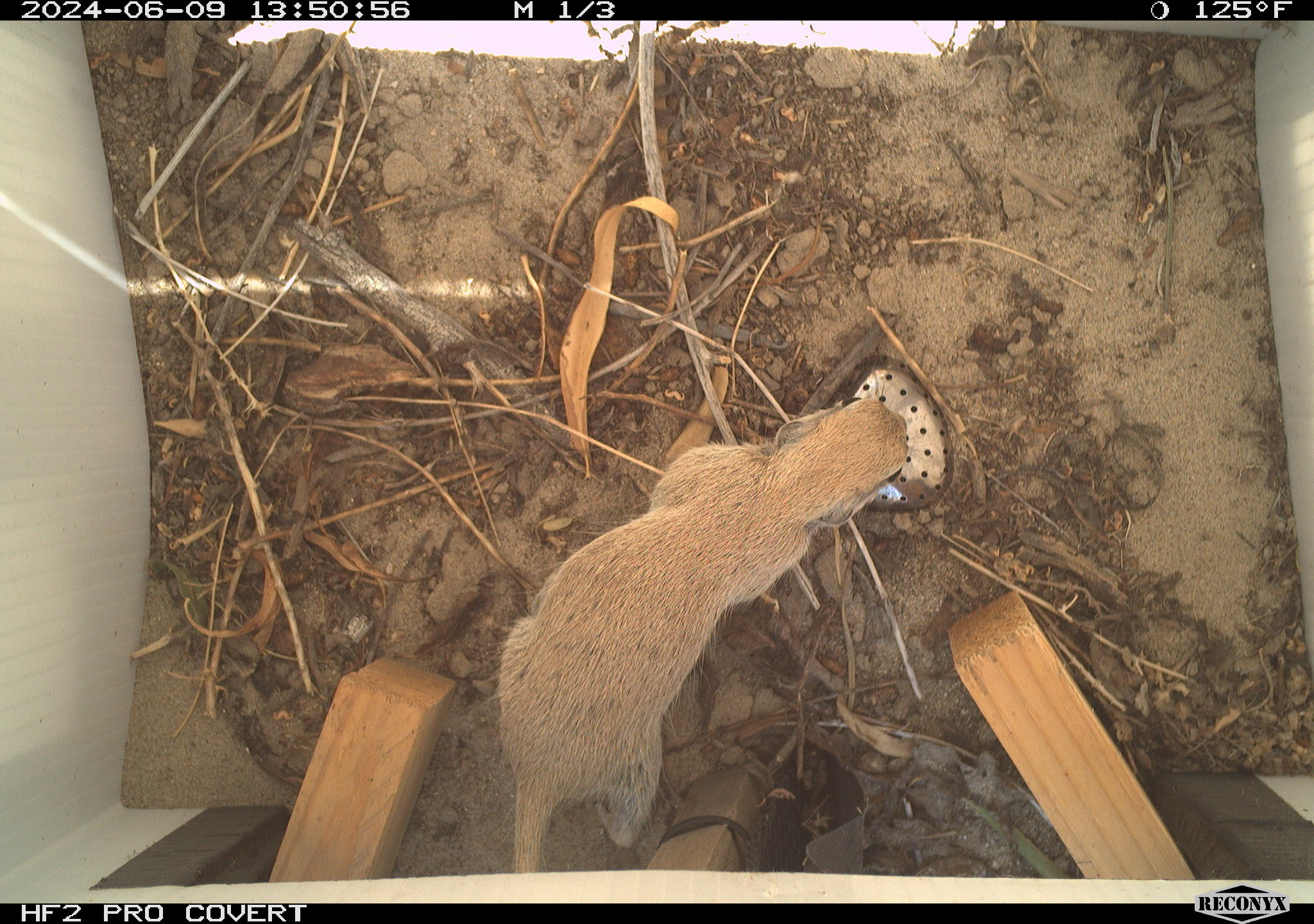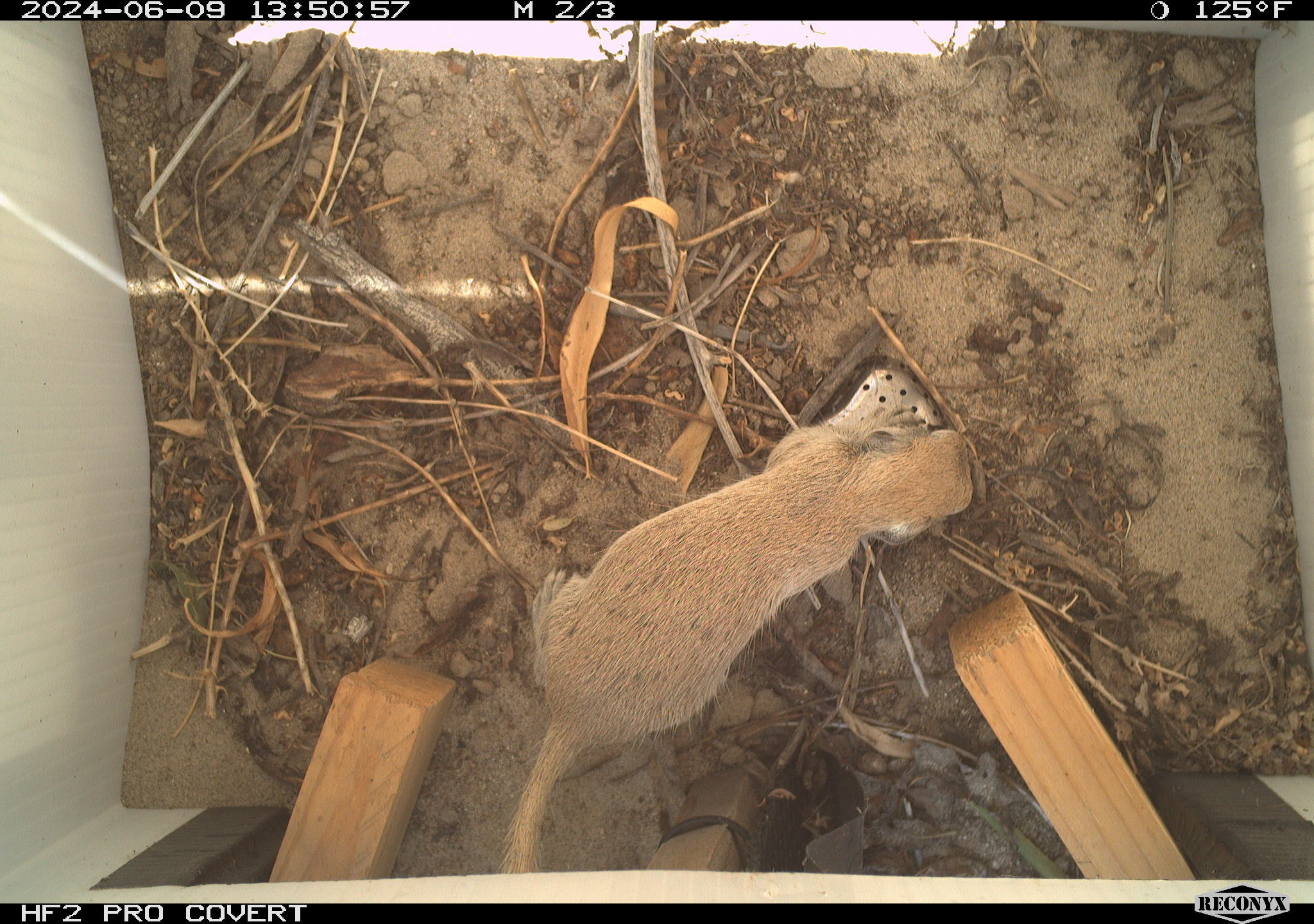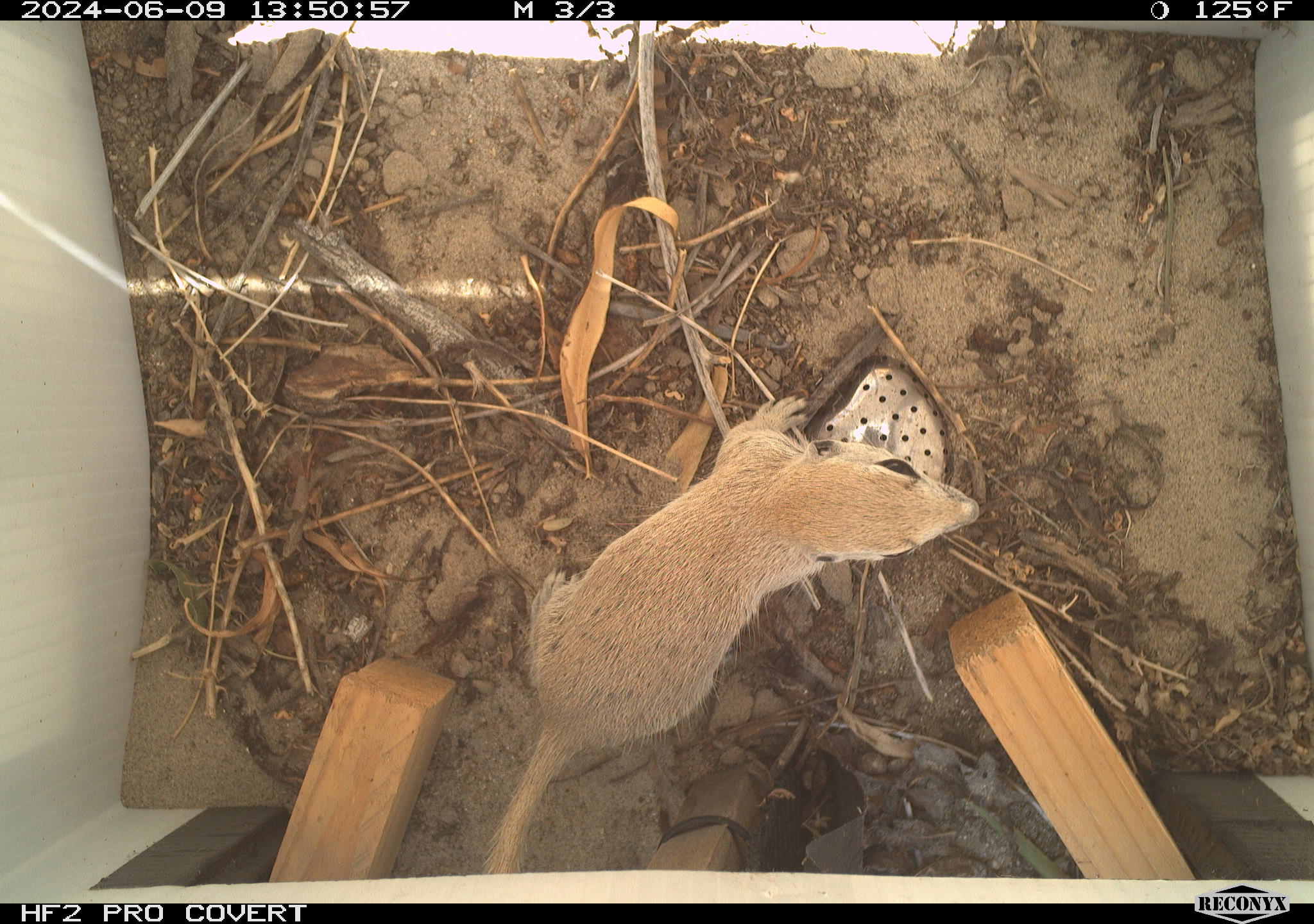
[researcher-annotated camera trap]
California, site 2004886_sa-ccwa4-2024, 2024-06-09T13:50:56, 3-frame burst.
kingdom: Animalia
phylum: Chordata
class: Mammalia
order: Rodentia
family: Sciuridae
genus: Xerospermophilus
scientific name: Xerospermophilus tereticaudus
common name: round-tailed ground squirrel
Round-tailed ground squirrel (Xerospermophilus tereticaudus).